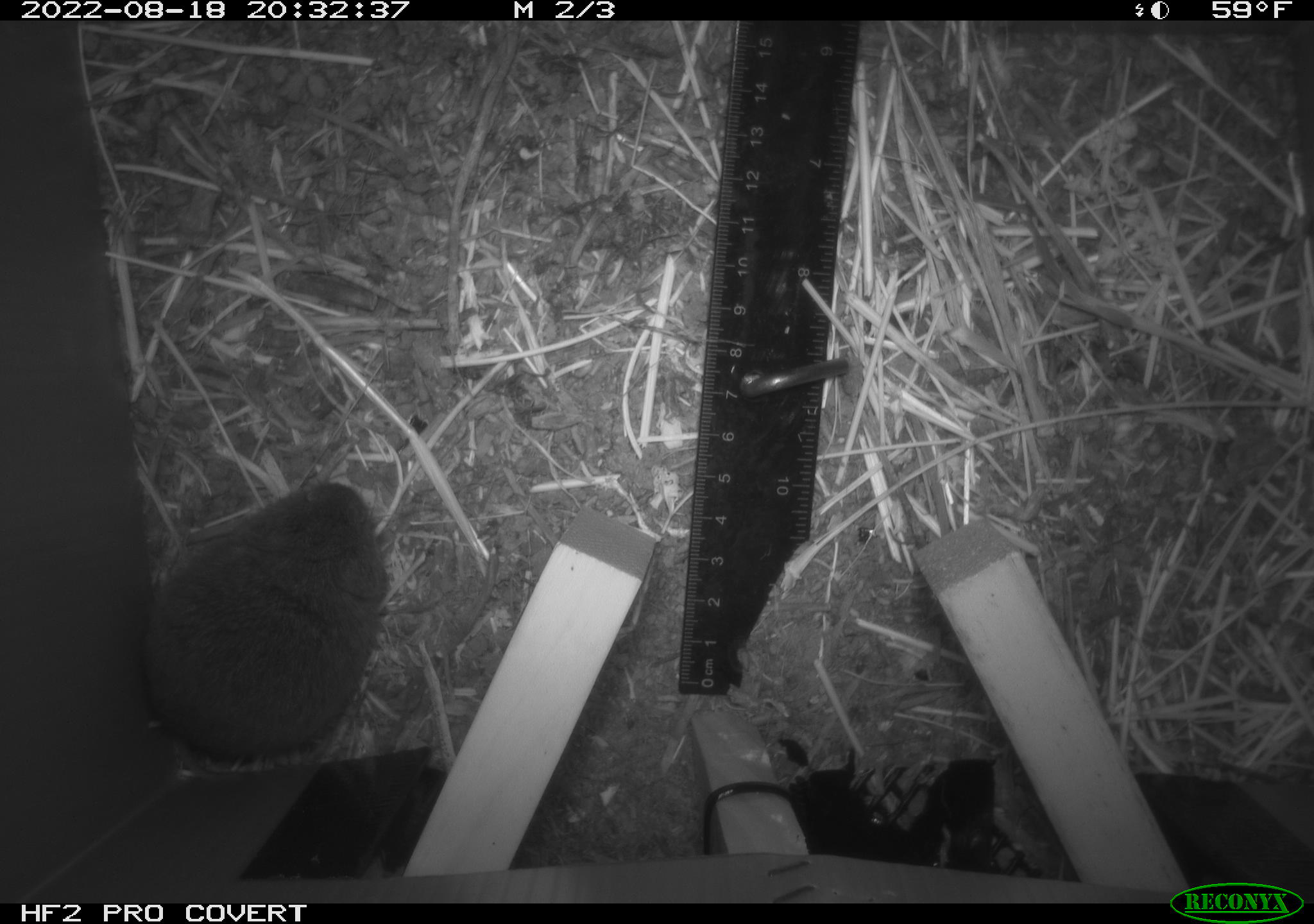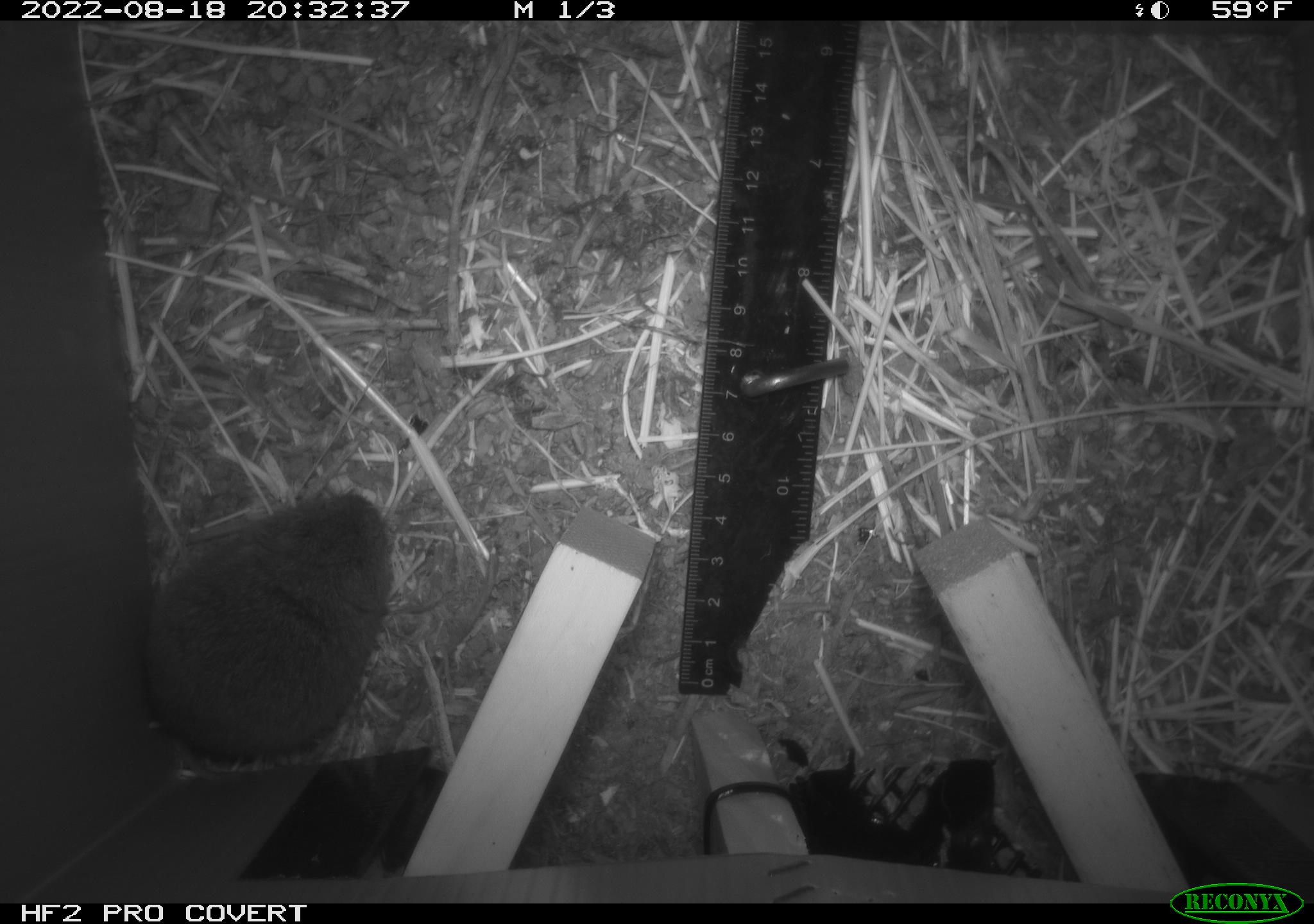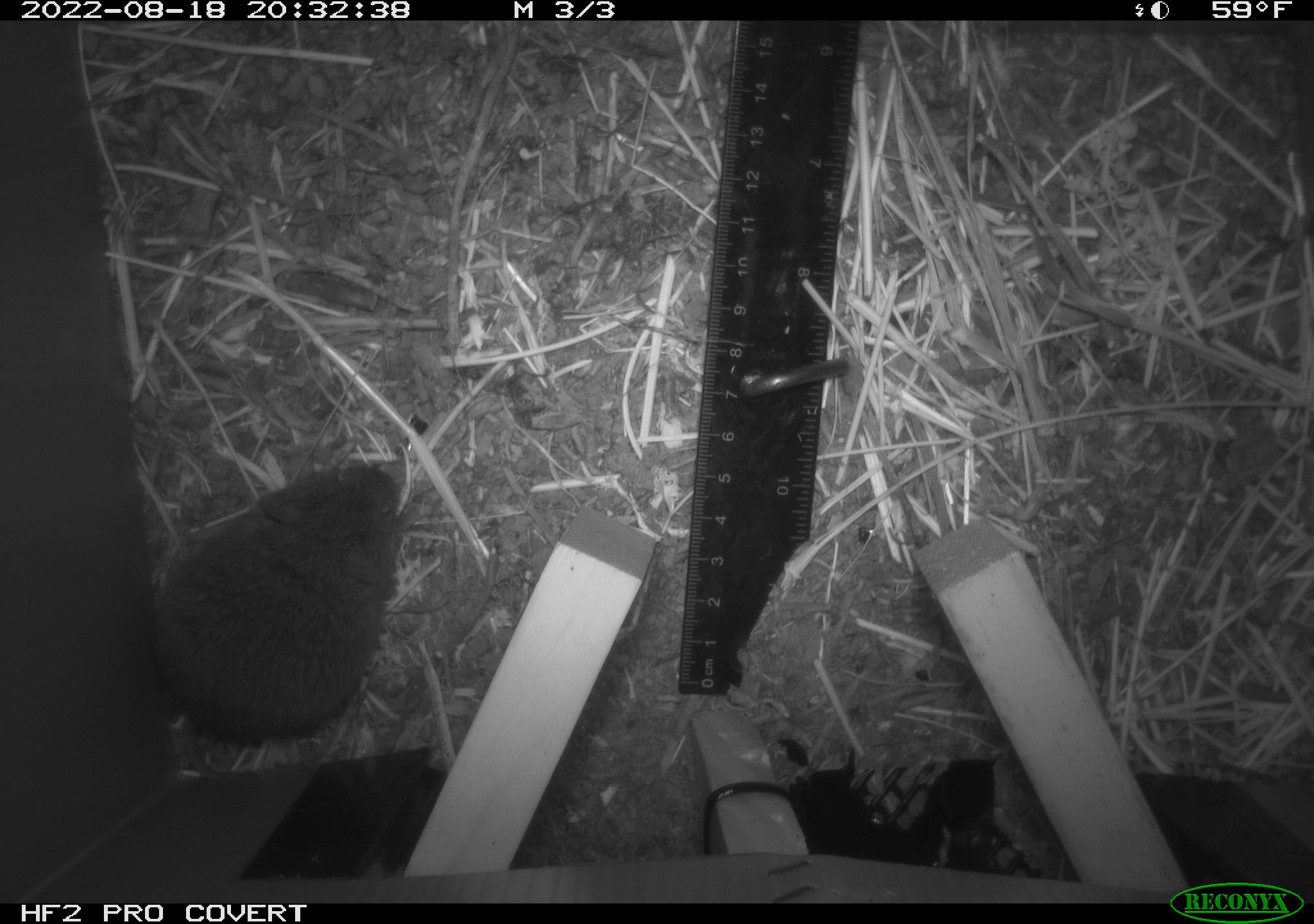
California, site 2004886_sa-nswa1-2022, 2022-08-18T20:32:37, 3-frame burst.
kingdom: Animalia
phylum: Chordata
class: Mammalia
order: Rodentia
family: Cricetidae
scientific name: Cricetidae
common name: hamsters, voles, lemmings, and allies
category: cricetidae family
Cricetidae family (hamsters, voles, lemmings, and allies) (Cricetidae).